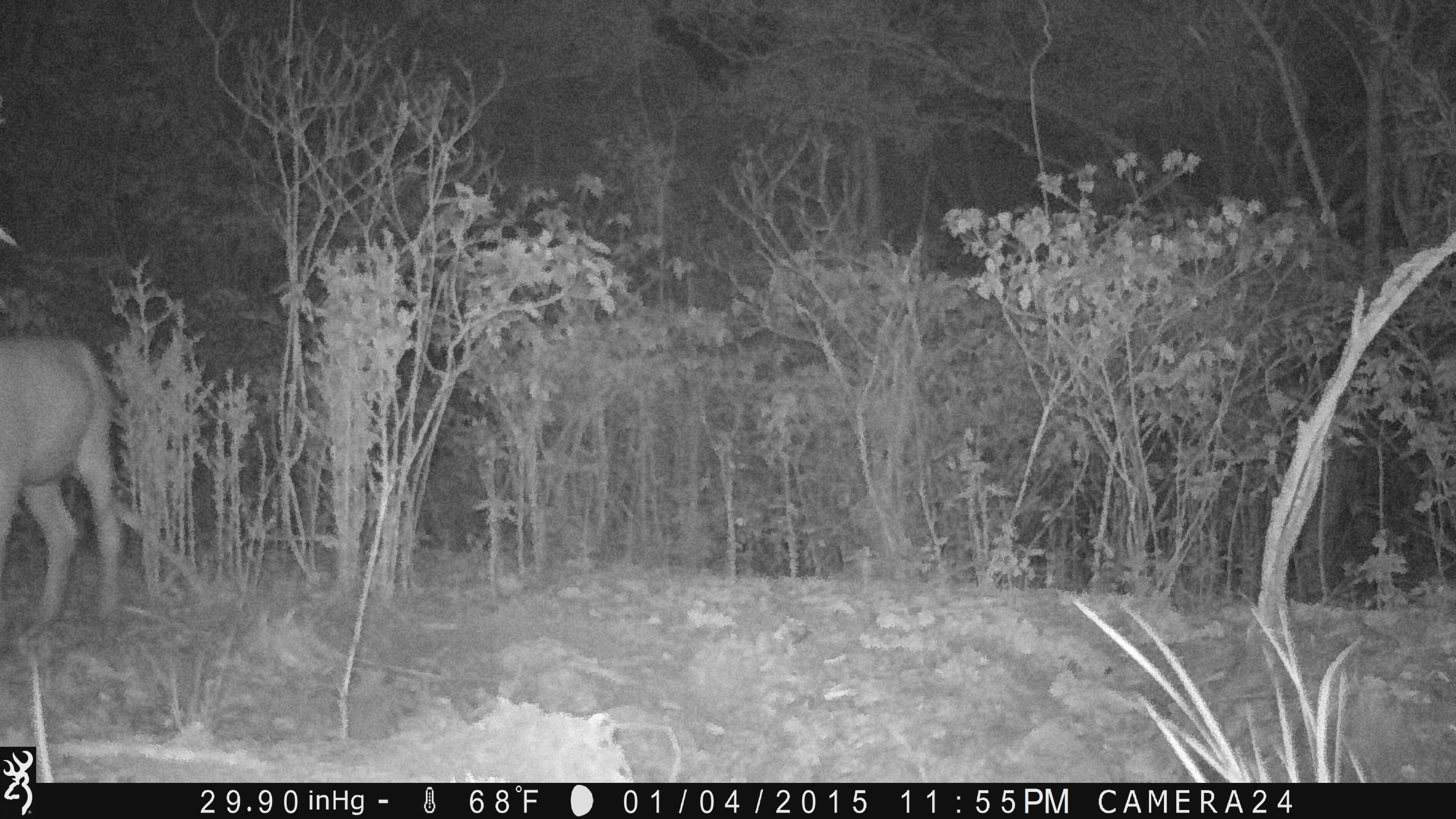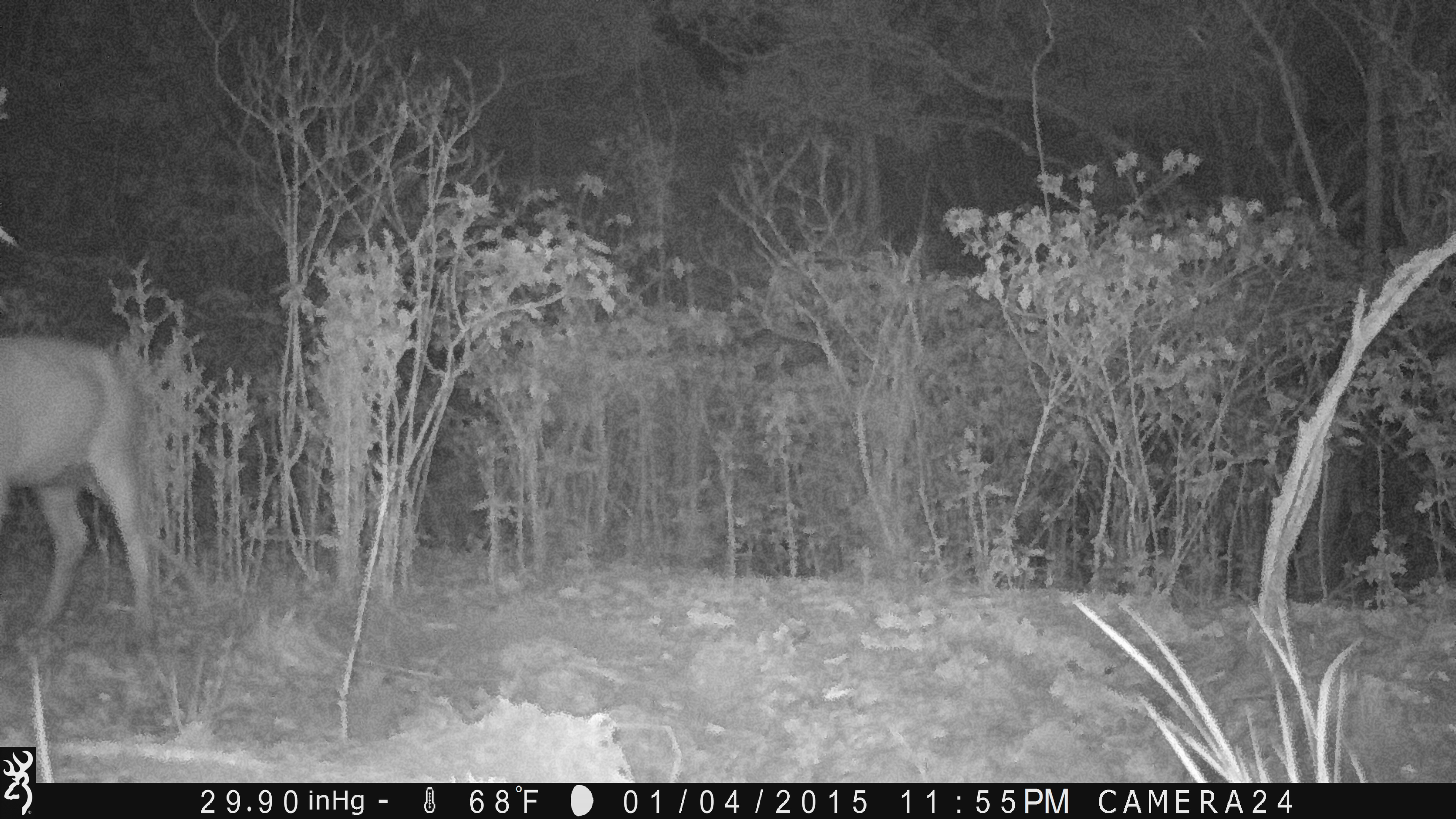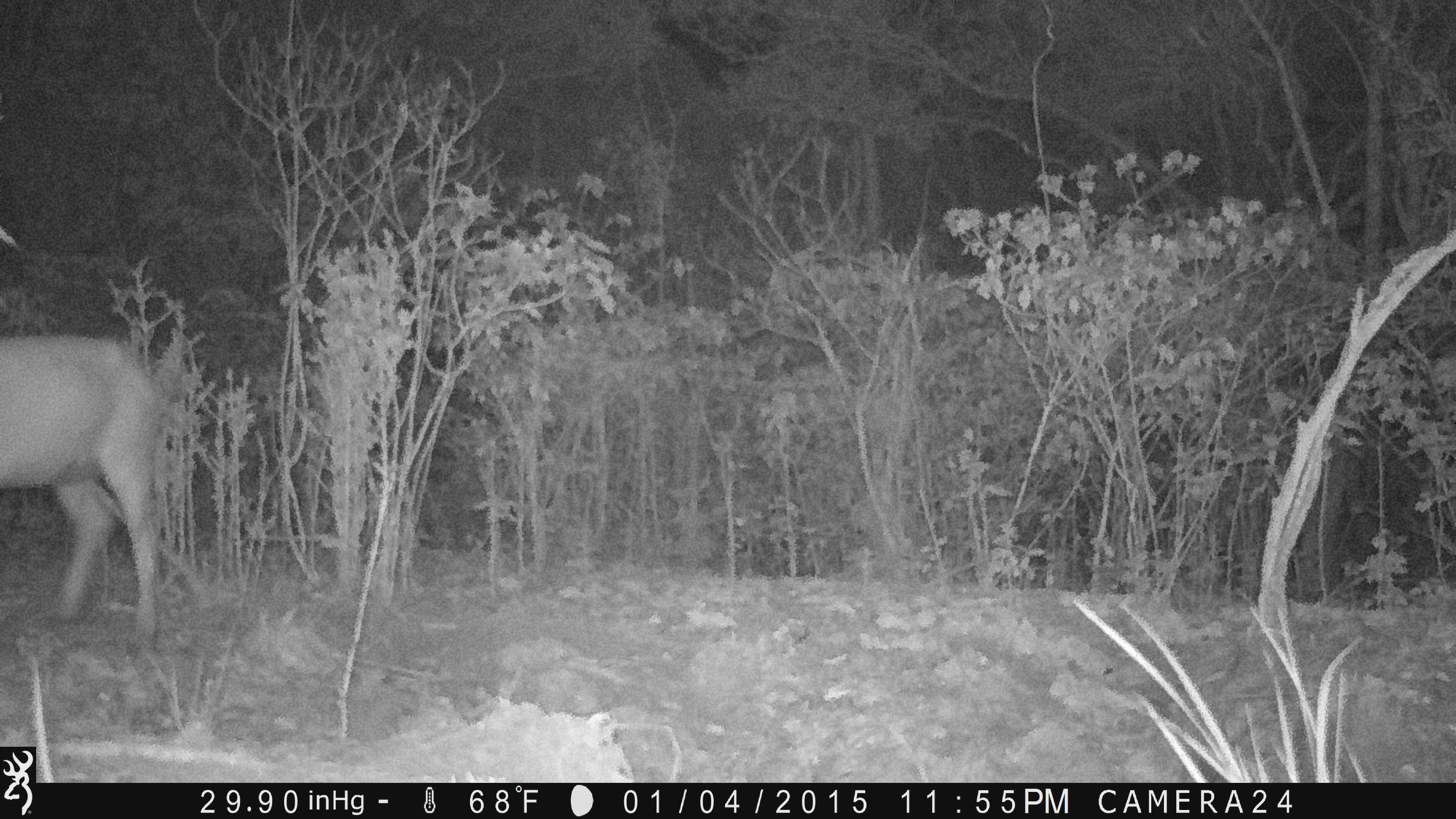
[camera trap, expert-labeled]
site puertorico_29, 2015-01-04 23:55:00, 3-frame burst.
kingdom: Animalia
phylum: Chordata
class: Mammalia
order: Artiodactyla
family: Bovidae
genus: Capra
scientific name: Capra hircus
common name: goat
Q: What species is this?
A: Goat (Capra hircus).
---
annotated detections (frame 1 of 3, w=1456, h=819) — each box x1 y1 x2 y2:
goat: 0 335 135 631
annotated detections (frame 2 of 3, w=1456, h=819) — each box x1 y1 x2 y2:
goat: 0 335 158 643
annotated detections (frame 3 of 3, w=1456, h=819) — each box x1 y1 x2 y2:
goat: 0 334 168 645